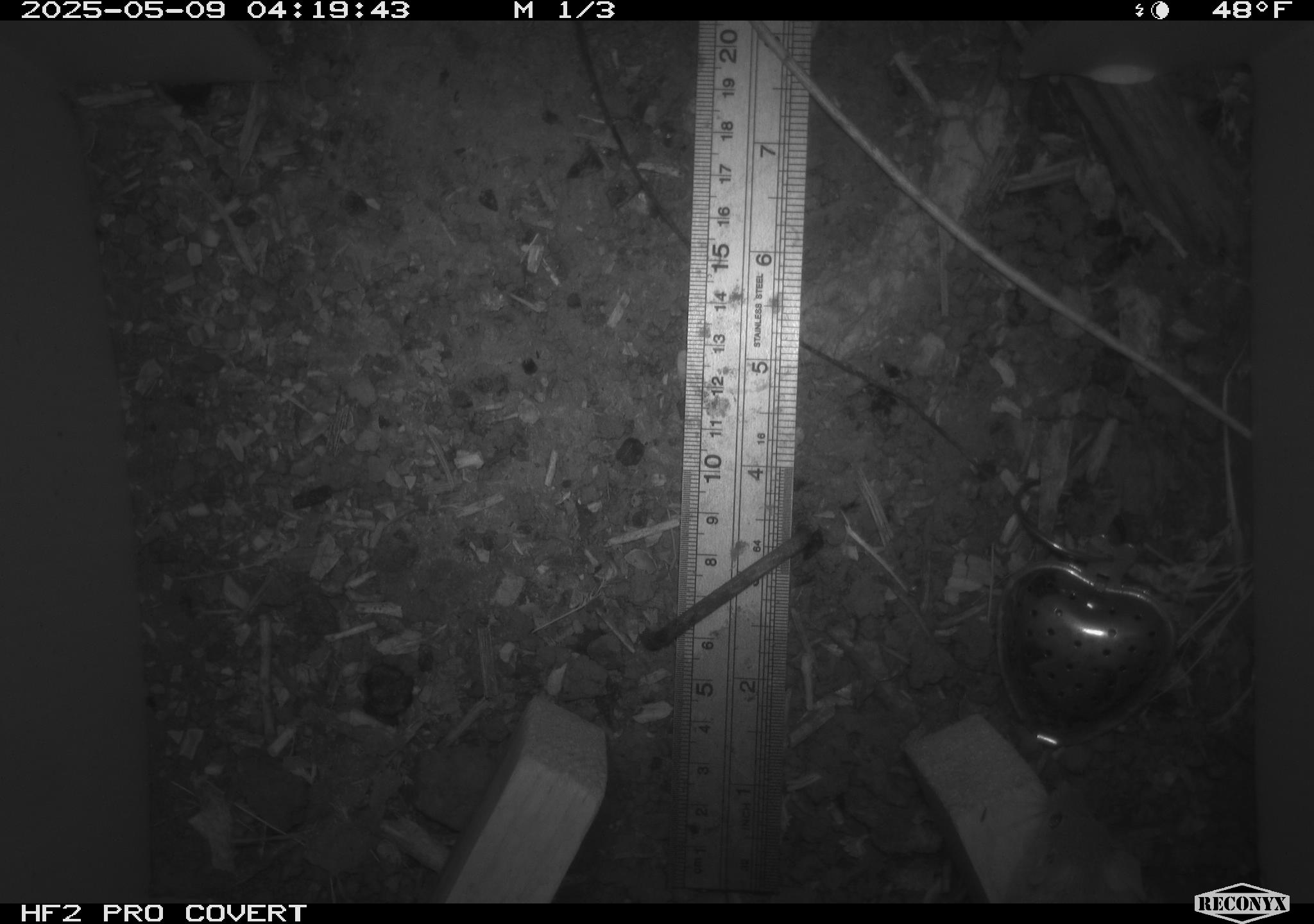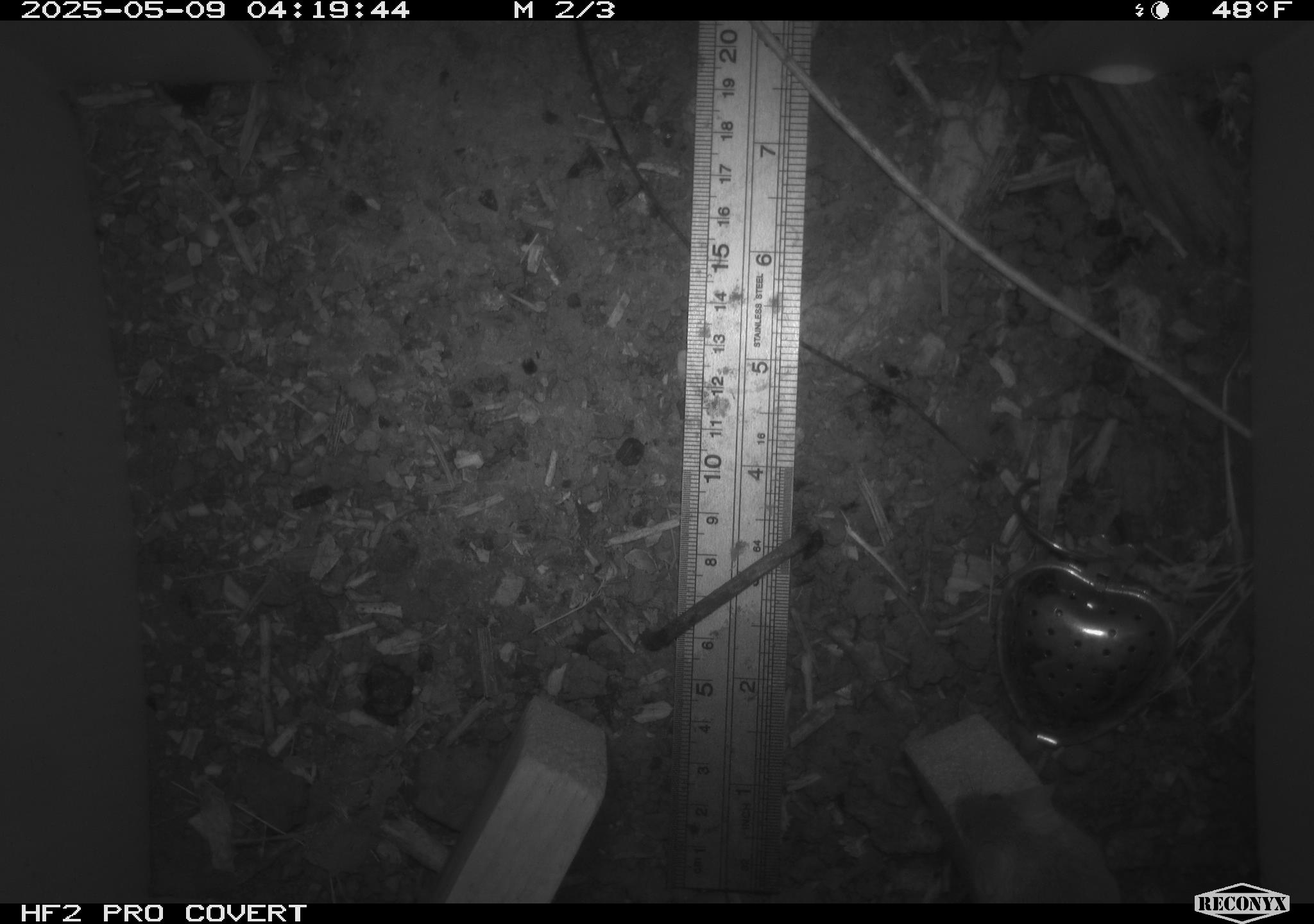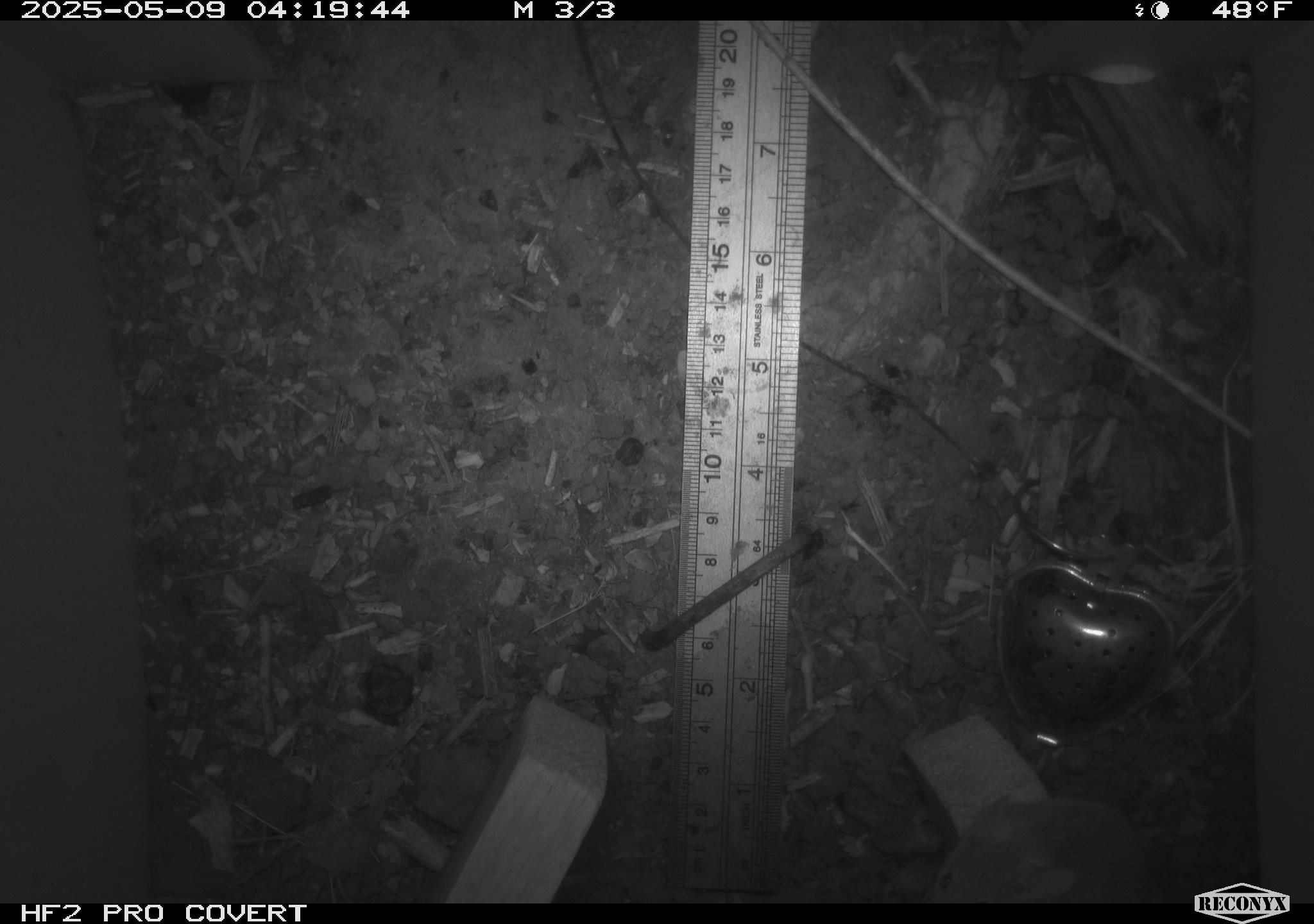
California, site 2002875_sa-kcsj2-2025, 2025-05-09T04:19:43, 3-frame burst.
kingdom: Animalia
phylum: Chordata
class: Mammalia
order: Rodentia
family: Muridae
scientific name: Muridae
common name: murids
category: muridae family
Muridae family (murids) (Muridae).